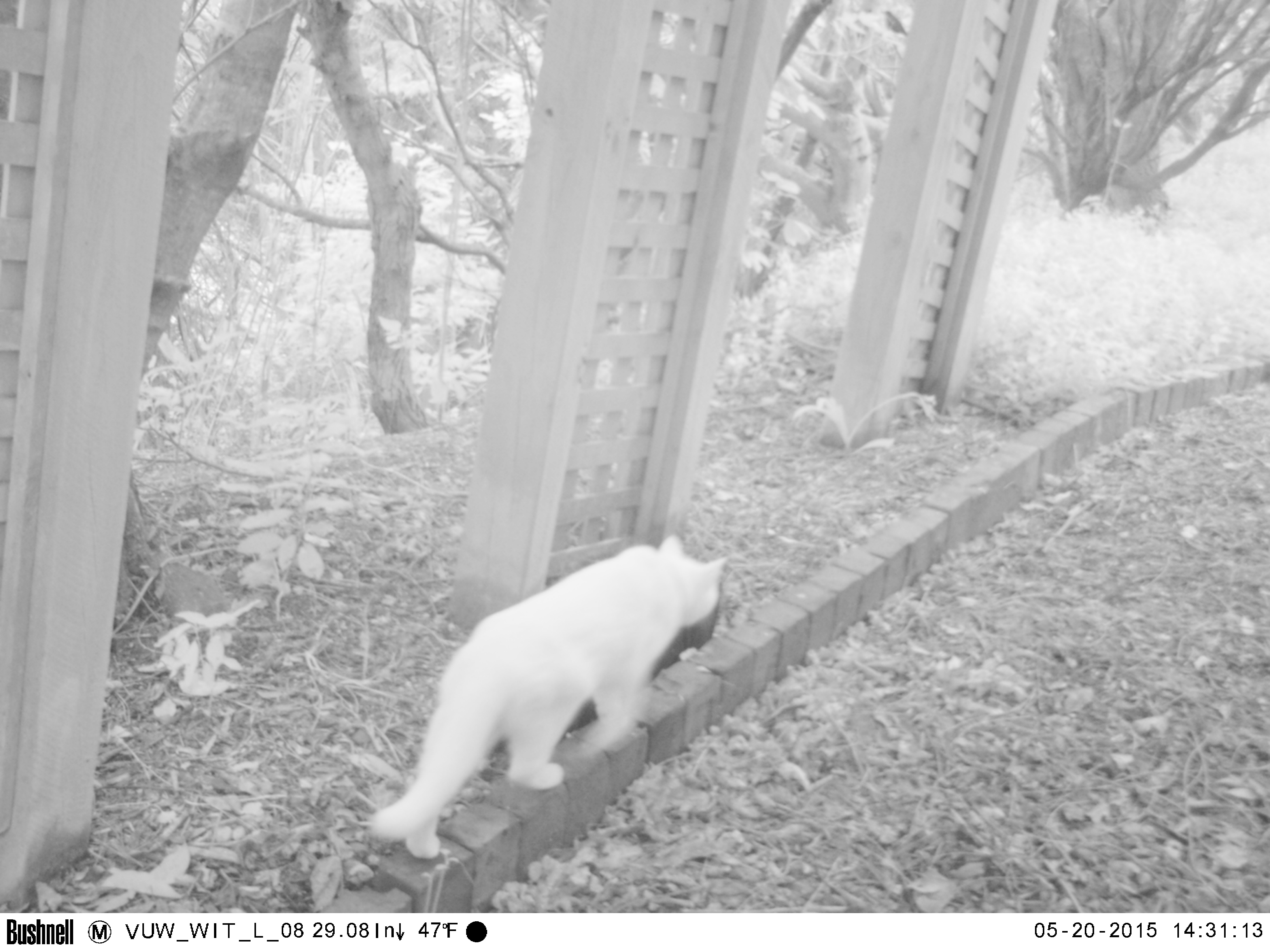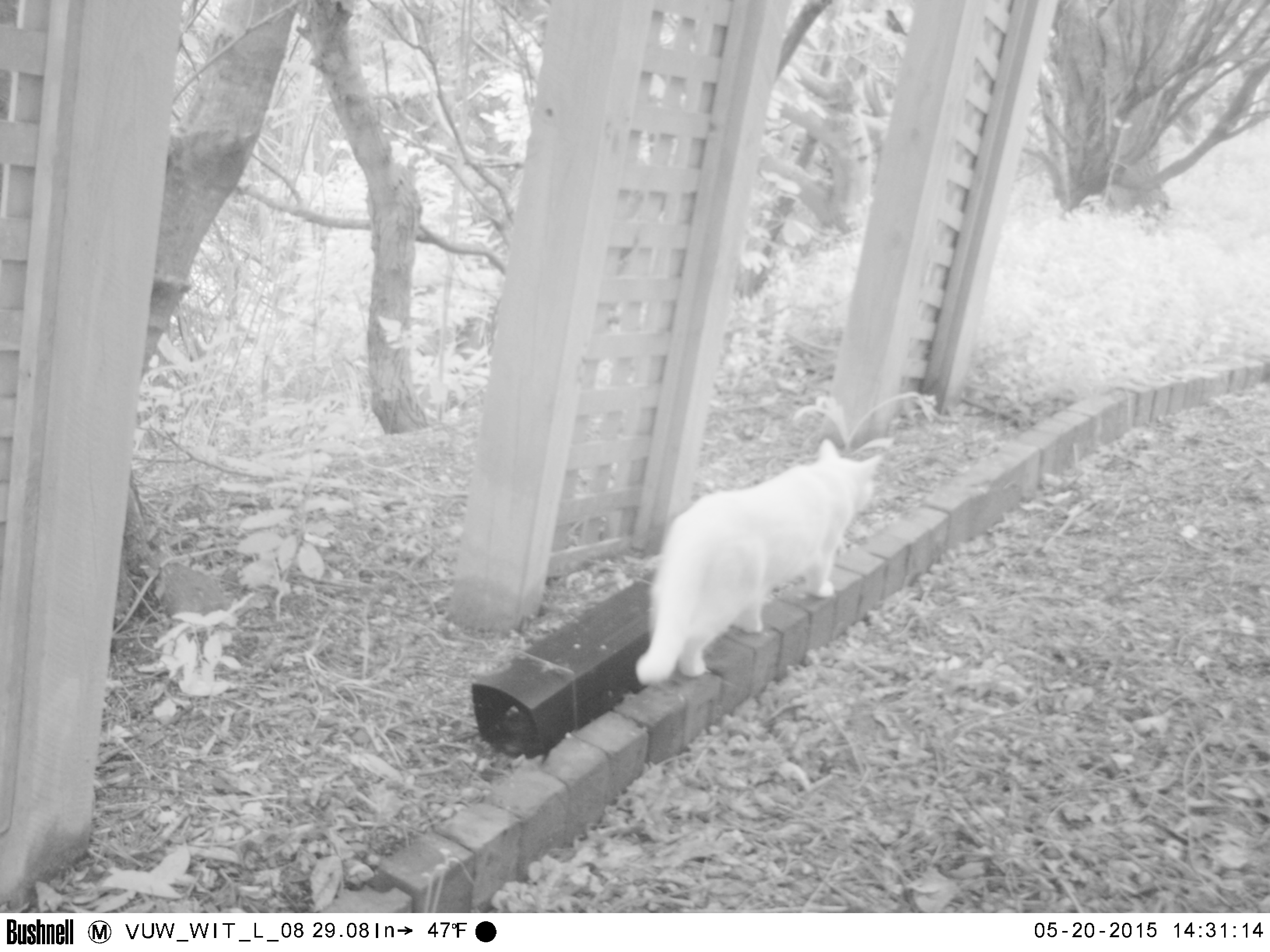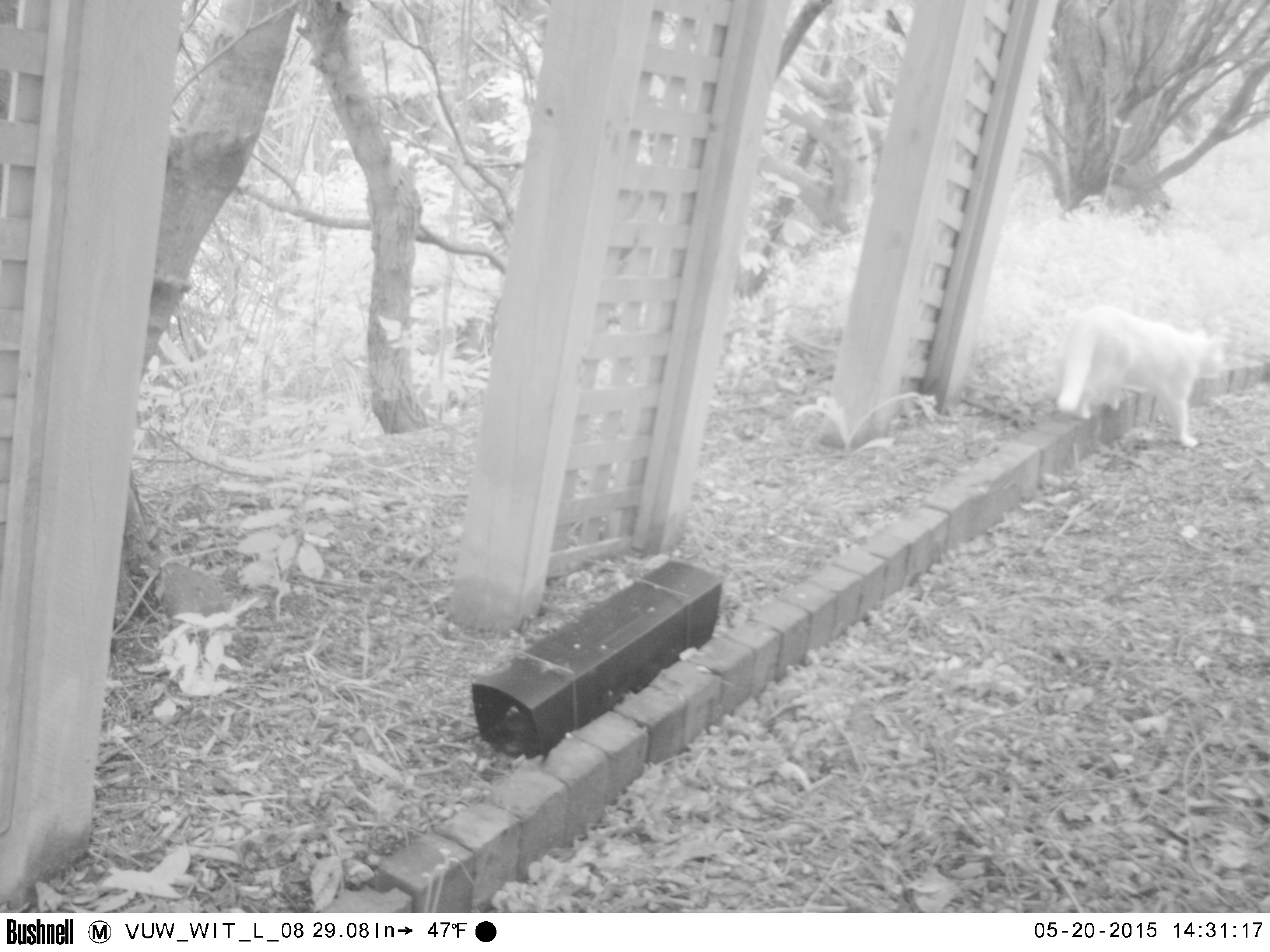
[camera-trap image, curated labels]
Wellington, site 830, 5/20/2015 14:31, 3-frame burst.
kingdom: Animalia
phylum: Chordata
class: Mammalia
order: Carnivora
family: Felidae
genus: Felis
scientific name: Felis catus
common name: cat